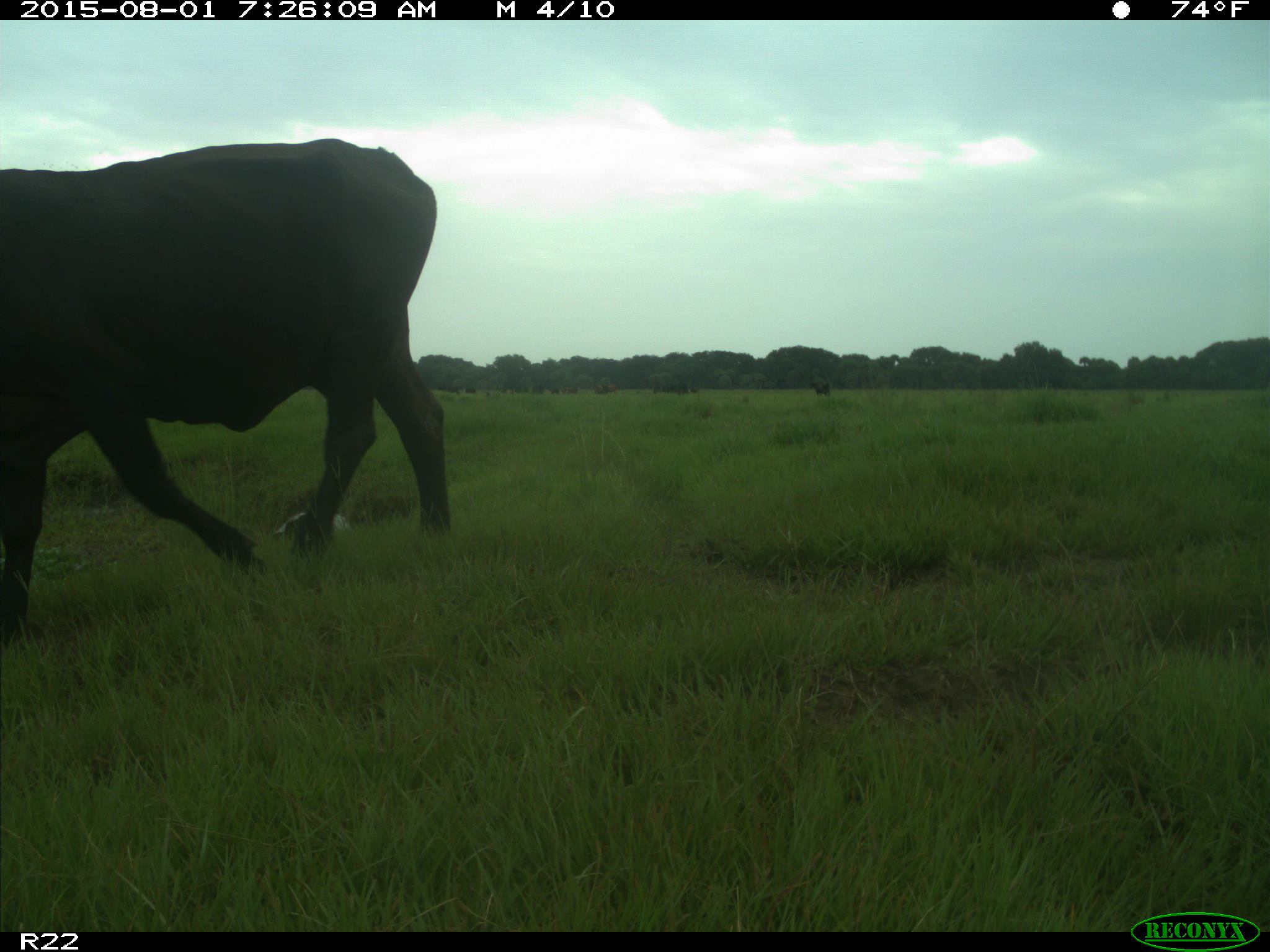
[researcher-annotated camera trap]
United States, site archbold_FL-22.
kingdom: Animalia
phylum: Chordata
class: Mammalia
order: Artiodactyla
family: Bovidae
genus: Bos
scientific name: Bos taurus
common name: domestic cow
Bos taurus (domestic cow).